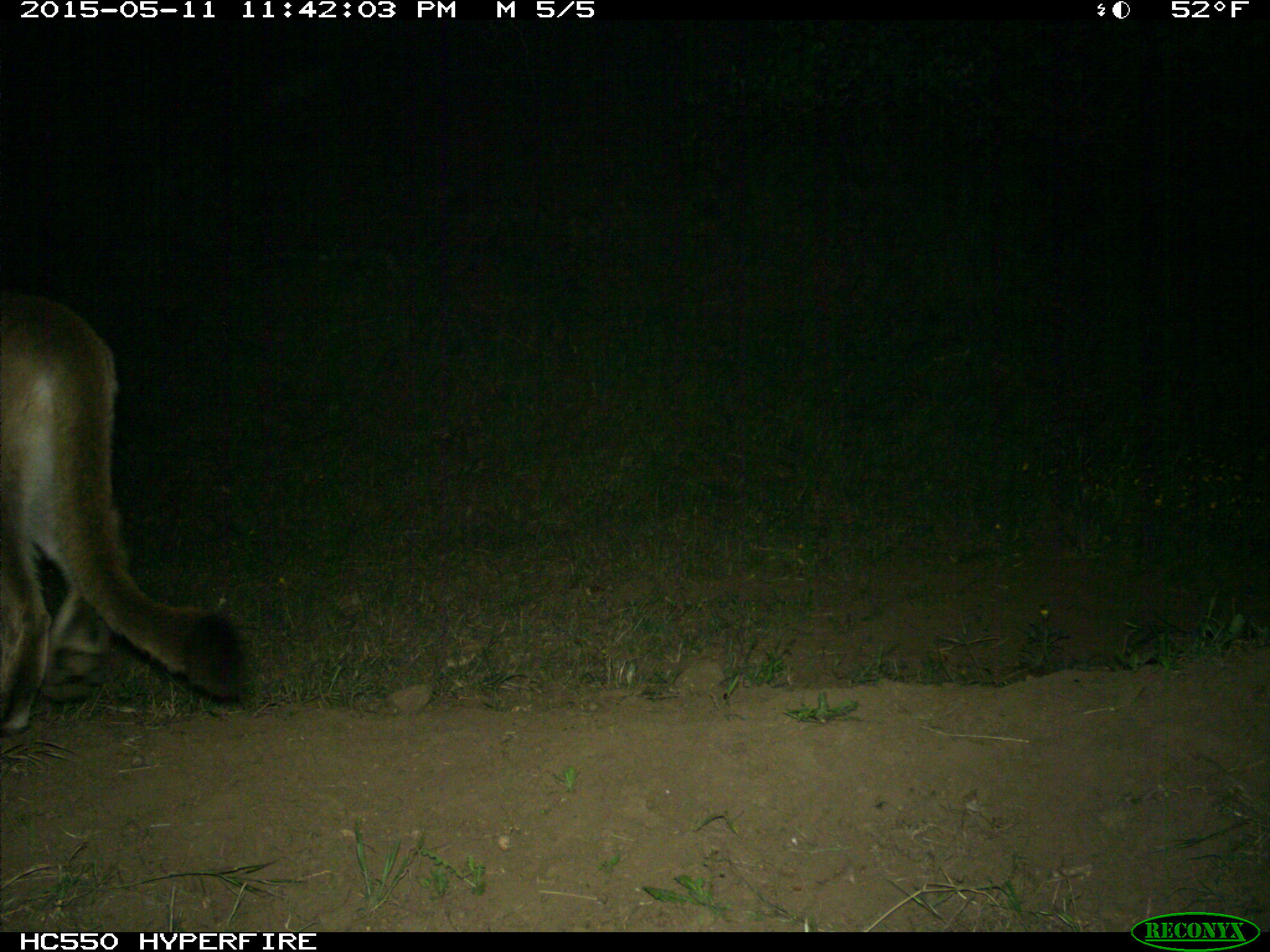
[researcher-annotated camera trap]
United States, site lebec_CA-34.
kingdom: Animalia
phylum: Chordata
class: Mammalia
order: Carnivora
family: Felidae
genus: Puma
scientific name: Puma concolor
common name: mountain lion